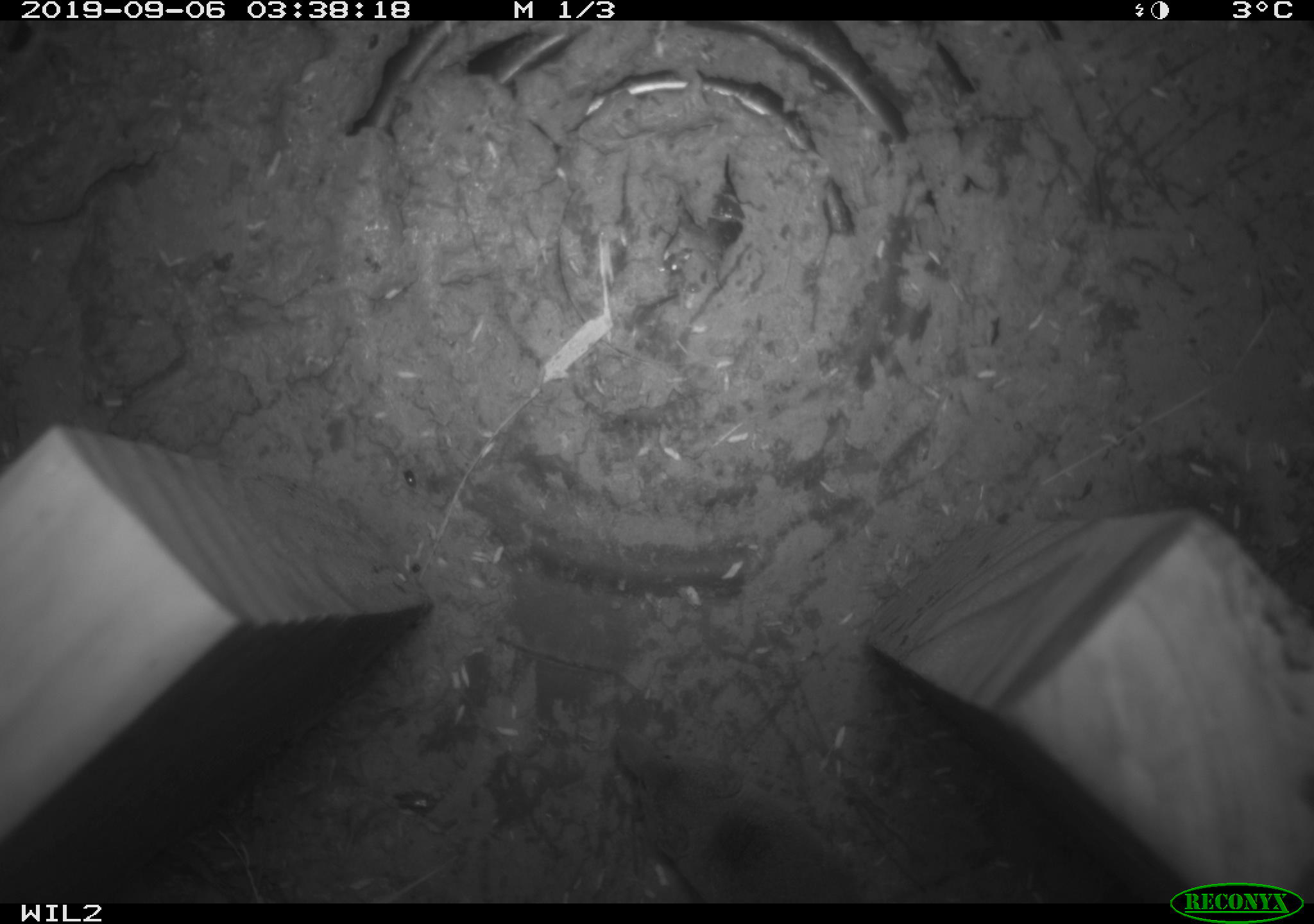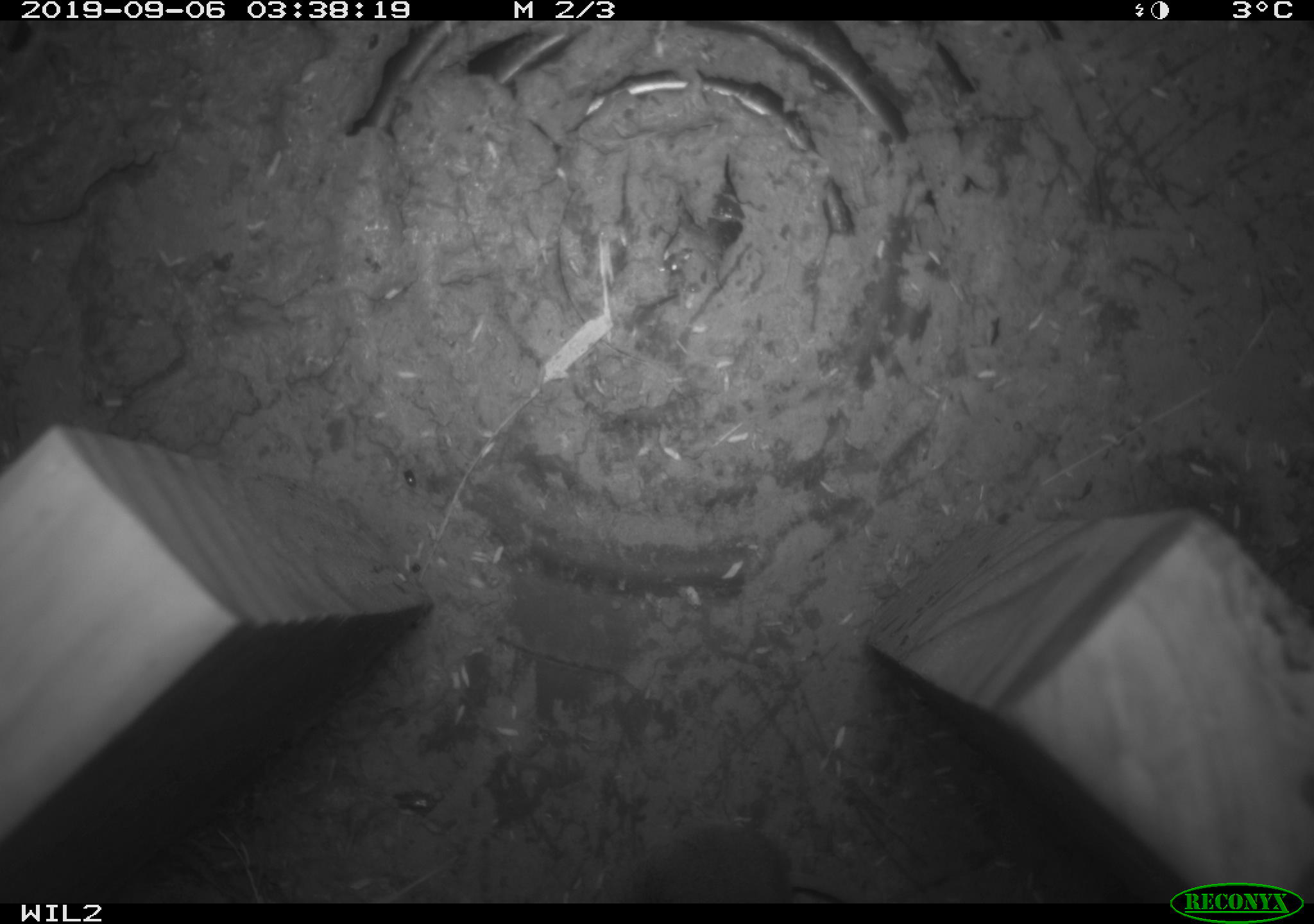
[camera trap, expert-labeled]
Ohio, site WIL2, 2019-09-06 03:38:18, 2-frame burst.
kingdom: Animalia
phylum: Chordata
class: Mammalia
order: Eulipotyphla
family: Soricidae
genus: Sorex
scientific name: Sorex cinereus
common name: masked shrew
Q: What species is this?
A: Masked shrew (Sorex cinereus).